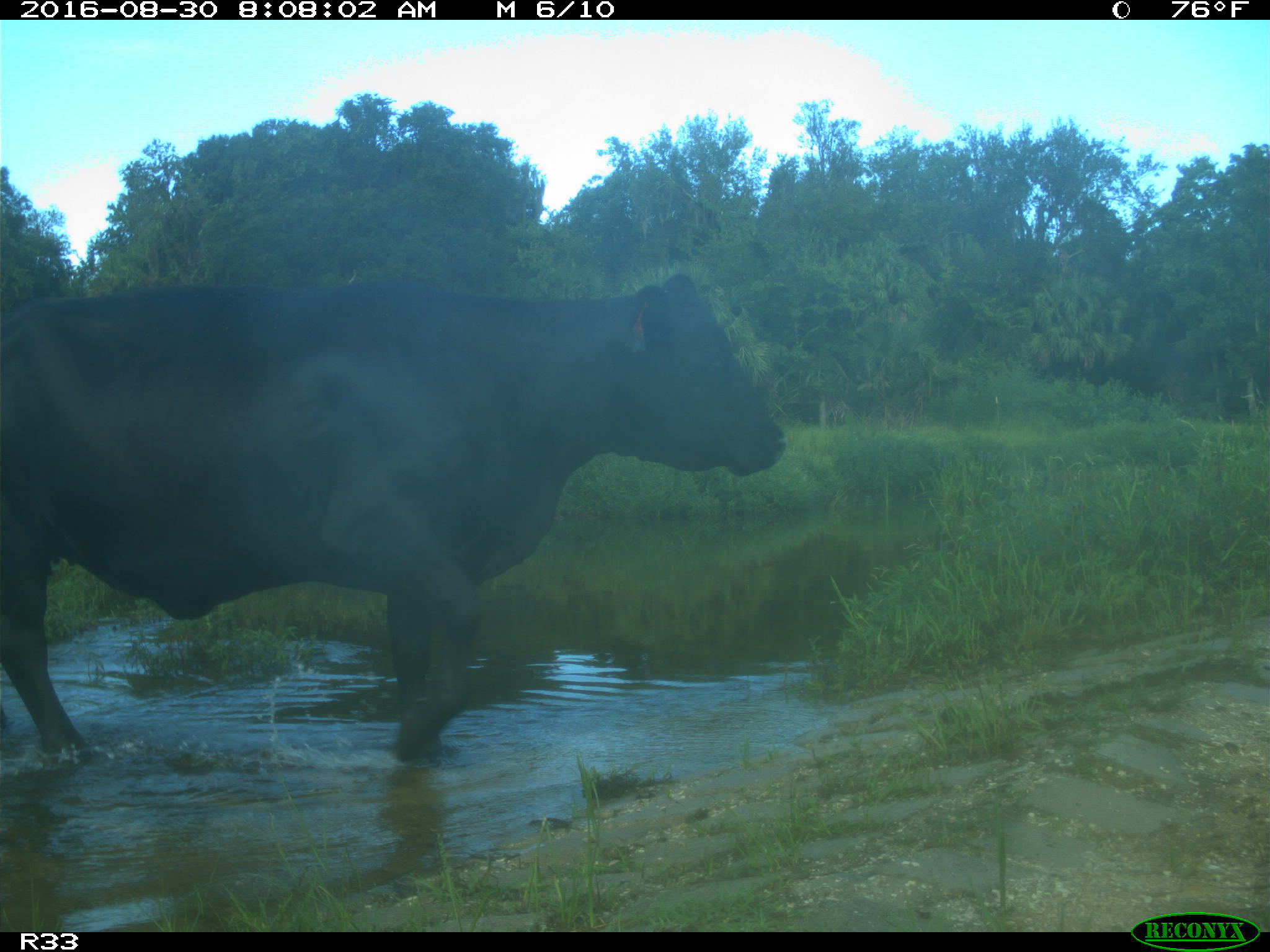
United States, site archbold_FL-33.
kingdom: Animalia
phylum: Chordata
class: Mammalia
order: Artiodactyla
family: Bovidae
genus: Bos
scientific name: Bos taurus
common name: domestic cow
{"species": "Bos taurus (domestic cow)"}